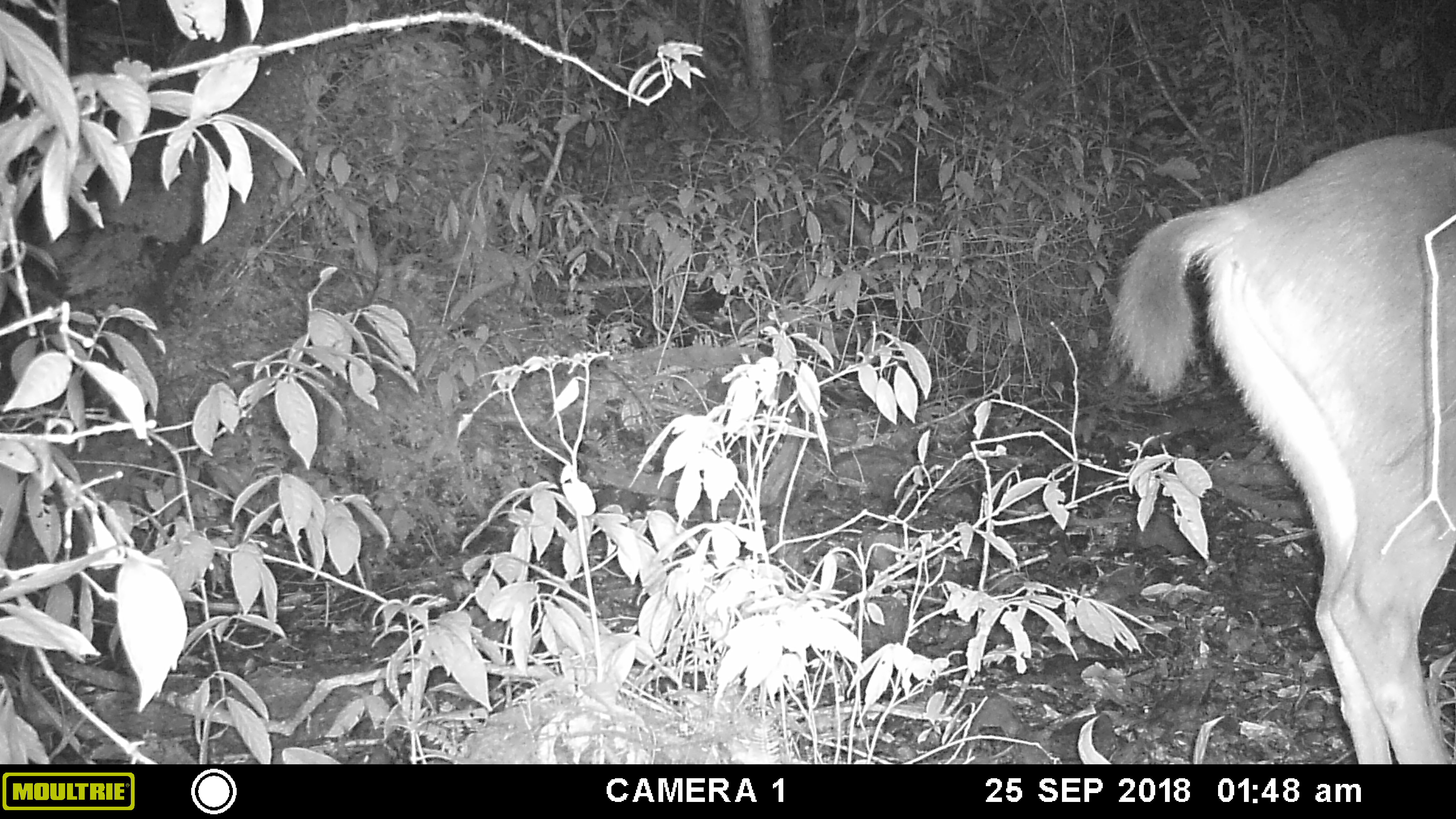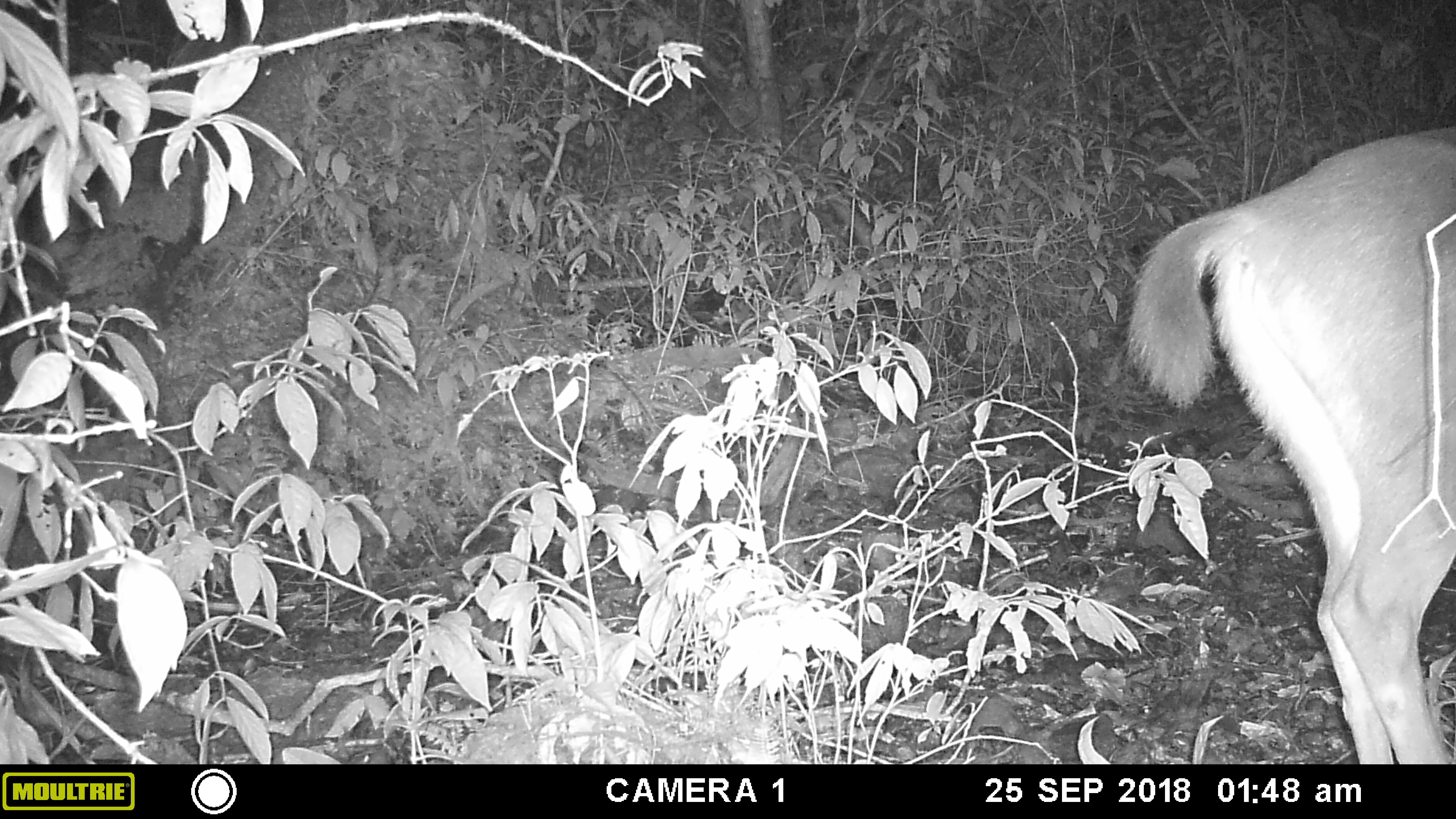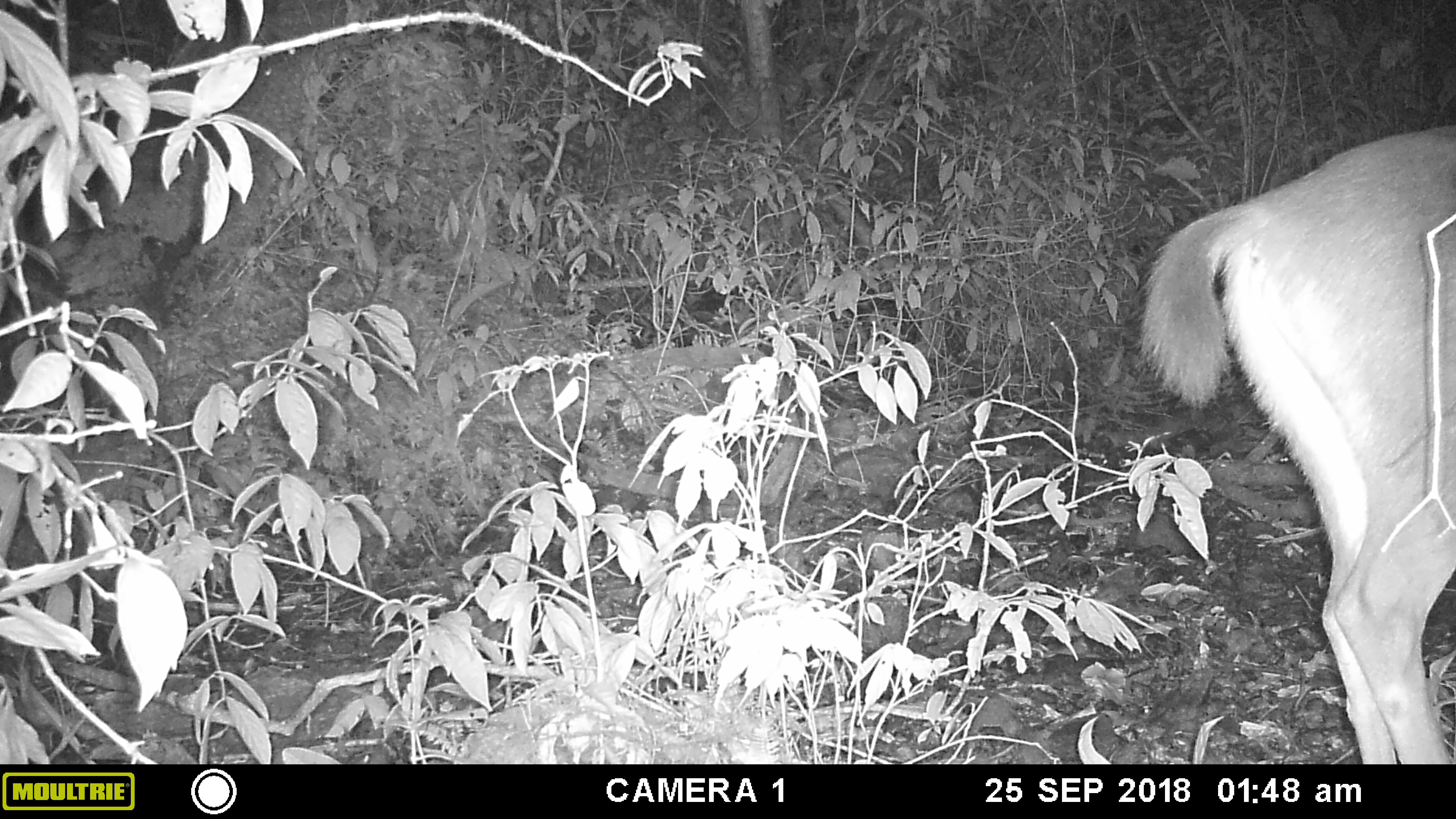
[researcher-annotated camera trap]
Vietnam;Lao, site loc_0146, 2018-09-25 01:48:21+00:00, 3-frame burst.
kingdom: Animalia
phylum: Chordata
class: Mammalia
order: Artiodactyla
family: Cervidae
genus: Rusa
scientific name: Rusa unicolor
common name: sambar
Sambar (Rusa unicolor). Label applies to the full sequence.